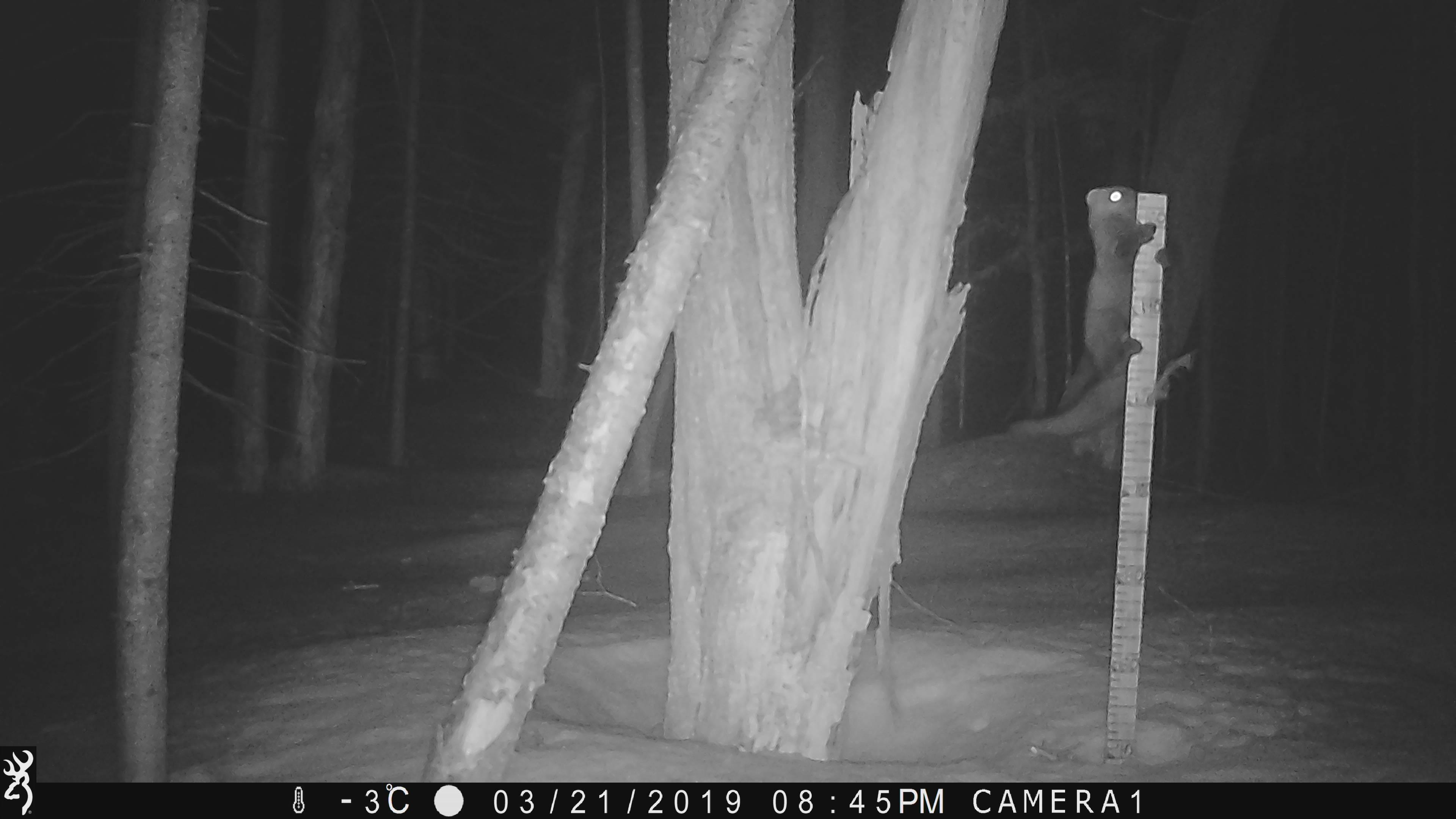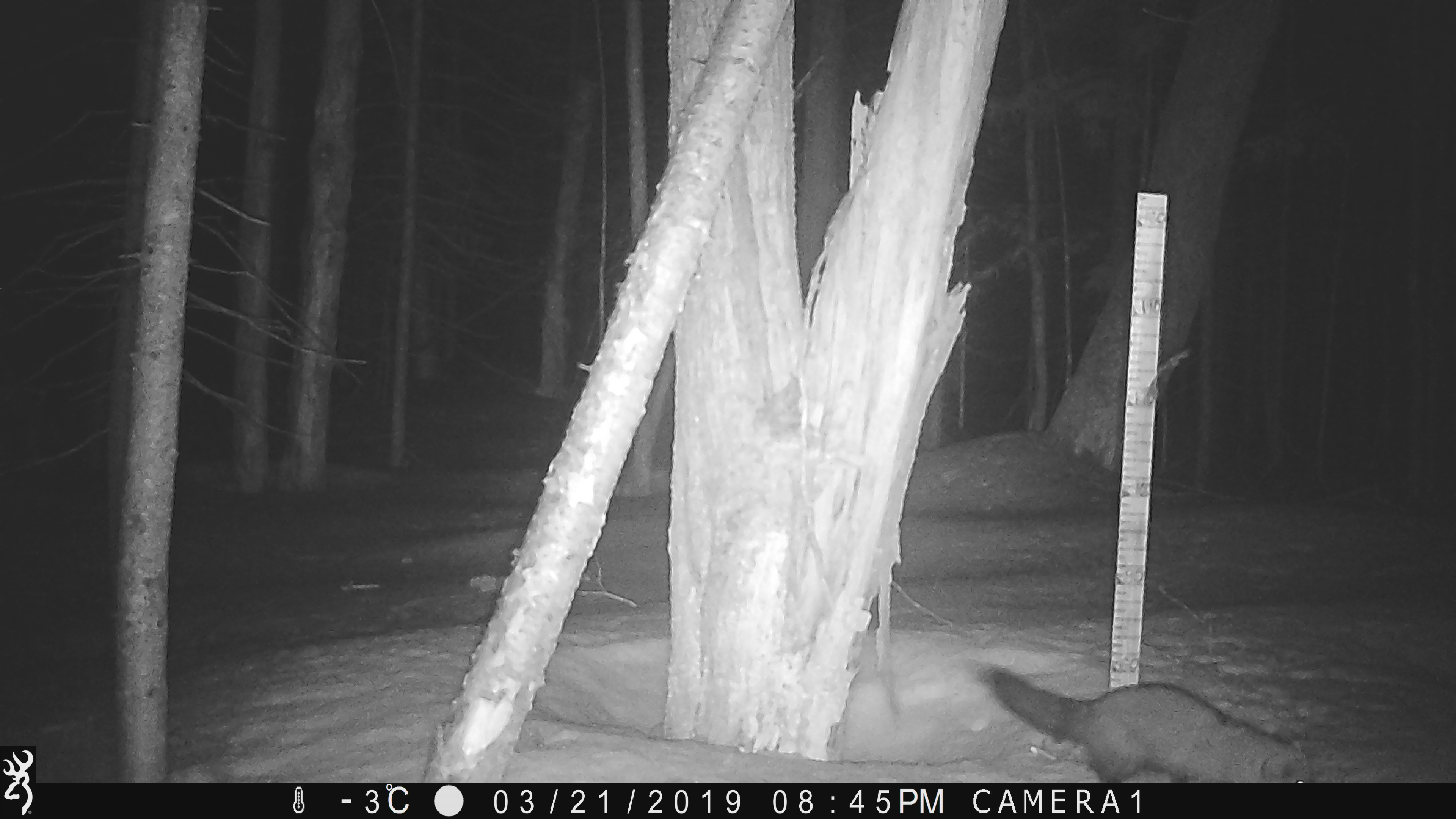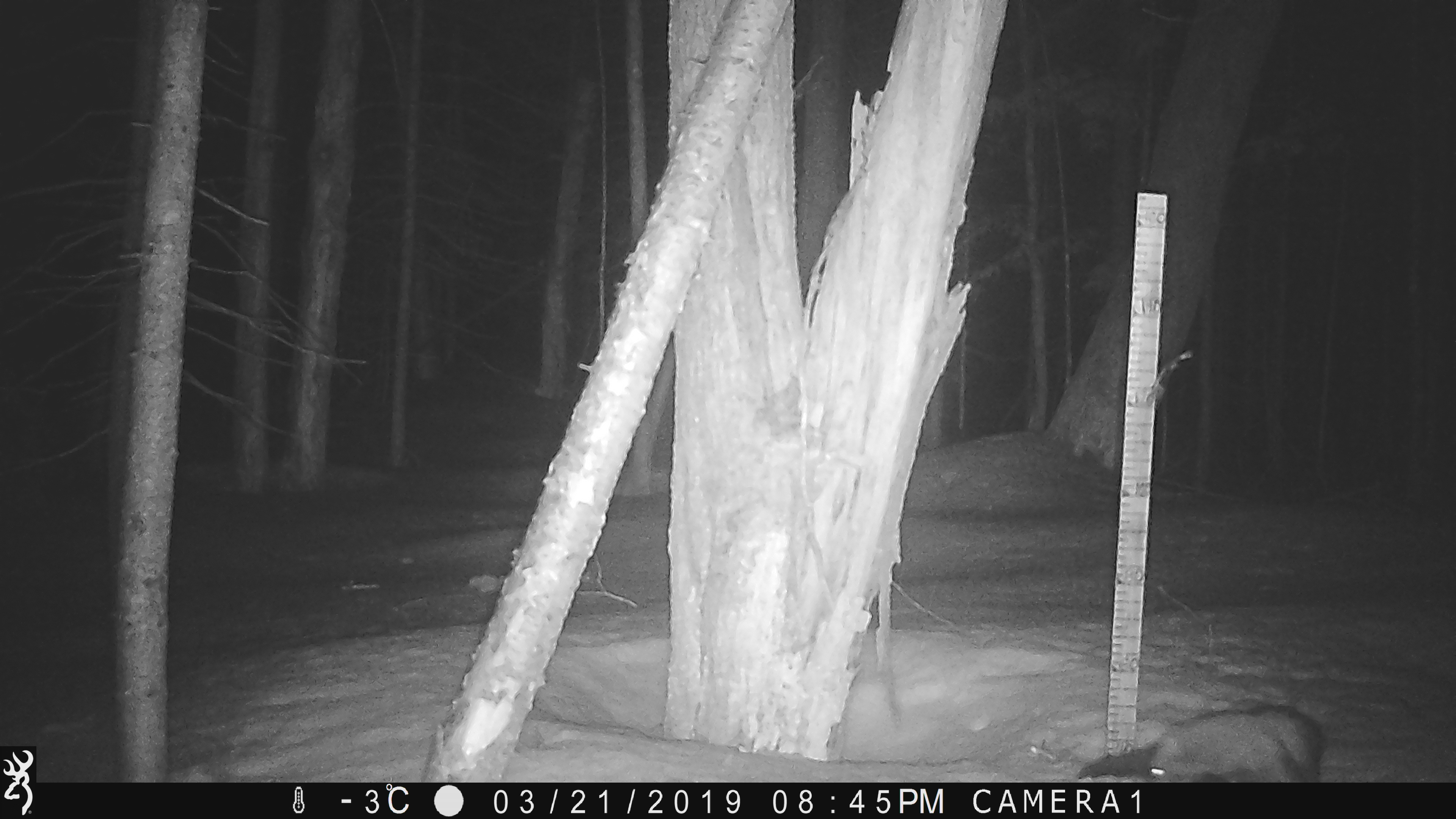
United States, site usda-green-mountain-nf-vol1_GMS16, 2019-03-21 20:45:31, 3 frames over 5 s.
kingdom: Animalia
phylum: Chordata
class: Mammalia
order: Carnivora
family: Mustelidae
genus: Pekania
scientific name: Pekania pennanti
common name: fisher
Fisher (Pekania pennanti).